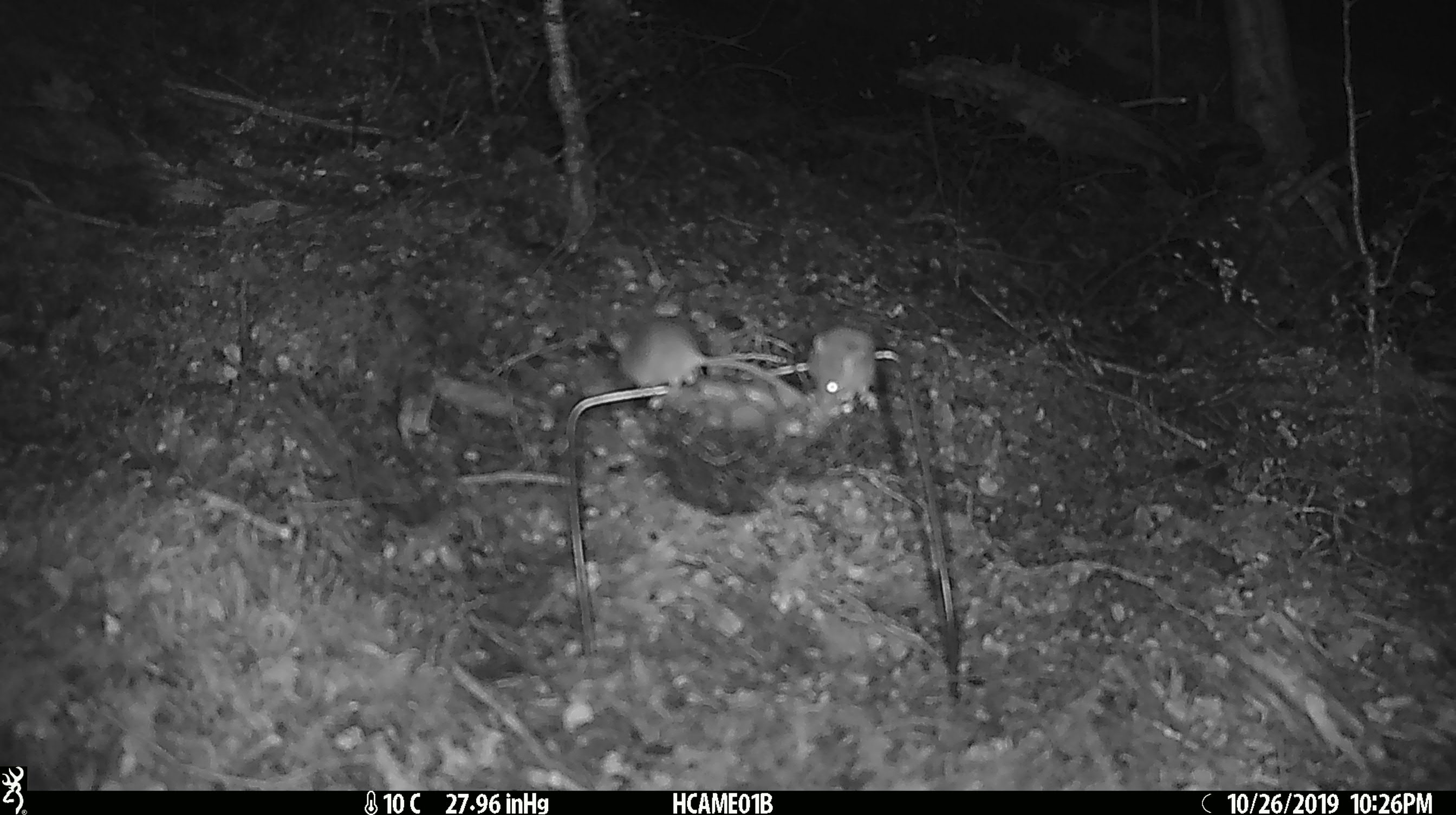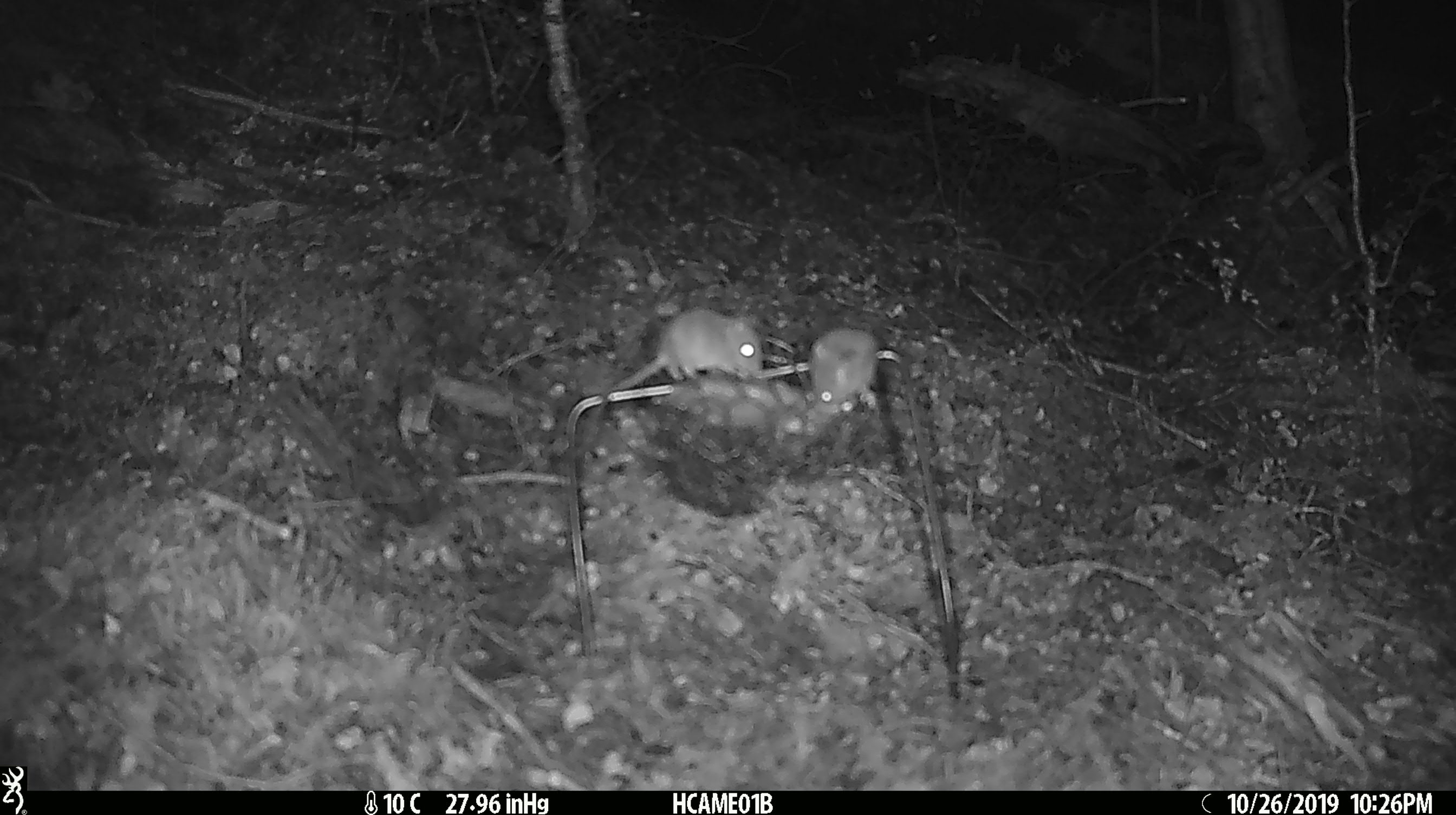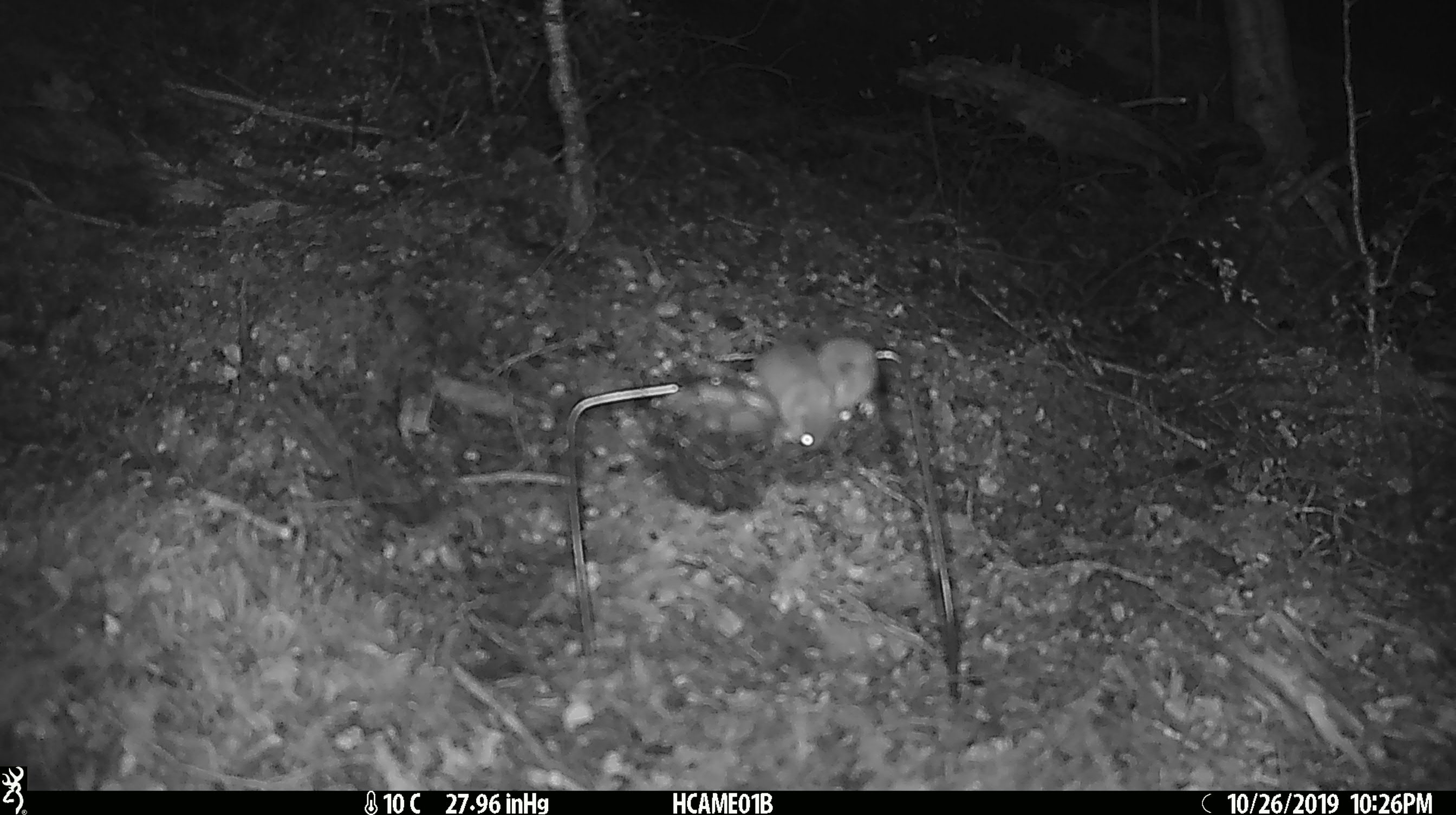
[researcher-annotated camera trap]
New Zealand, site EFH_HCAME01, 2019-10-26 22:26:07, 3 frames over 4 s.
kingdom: Animalia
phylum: Chordata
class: Mammalia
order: Rodentia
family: Muridae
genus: Mus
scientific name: Mus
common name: mouse